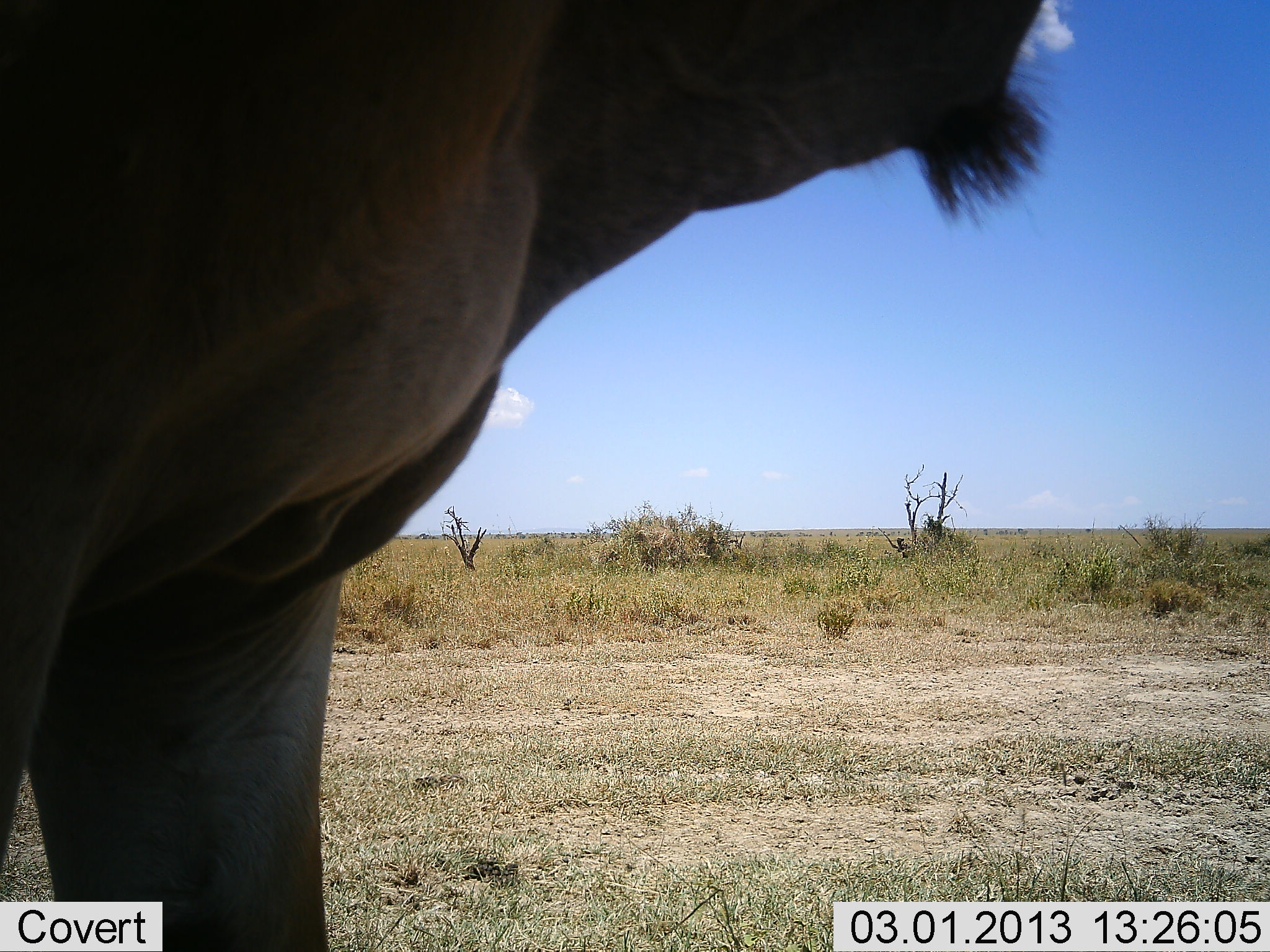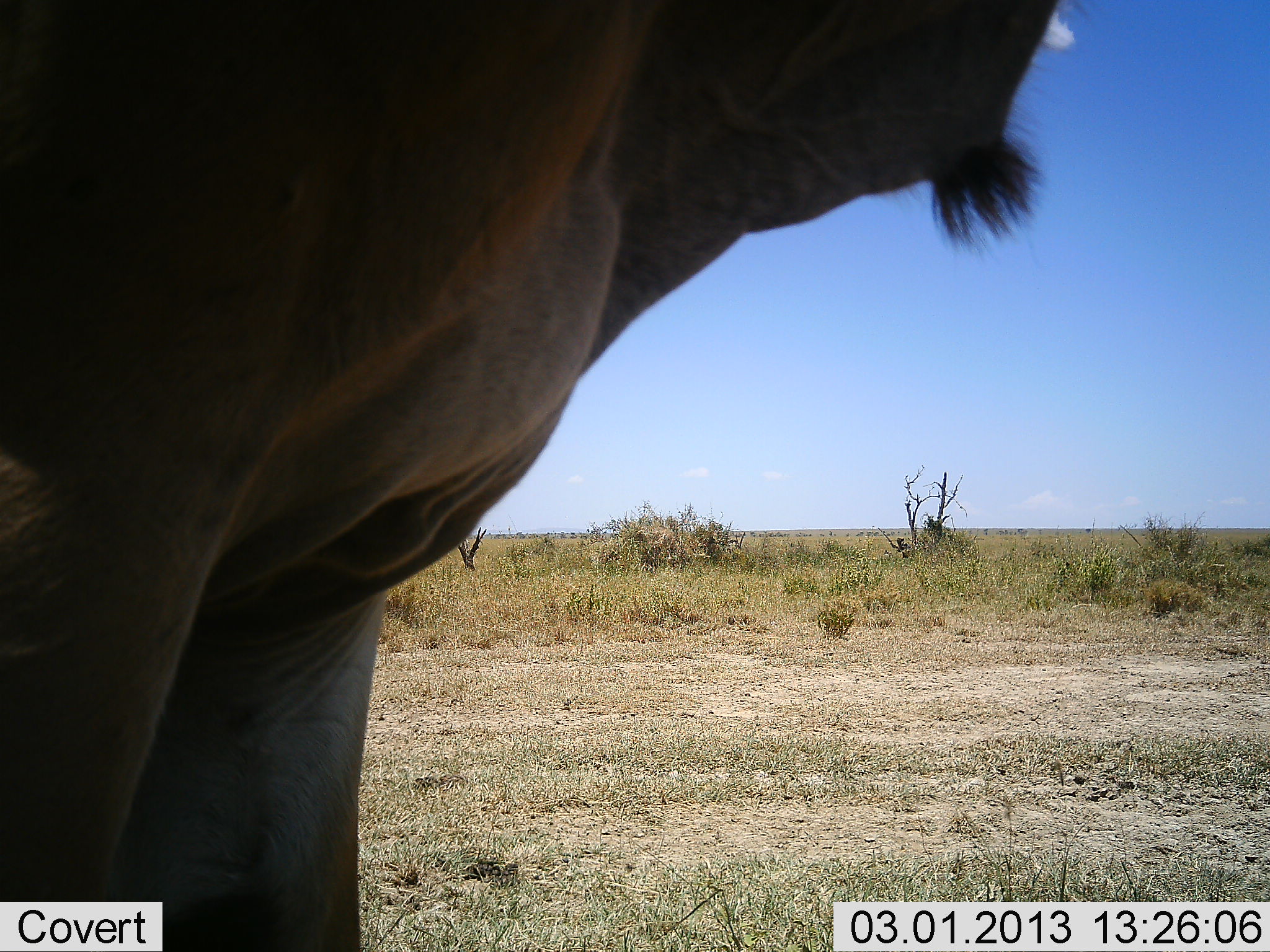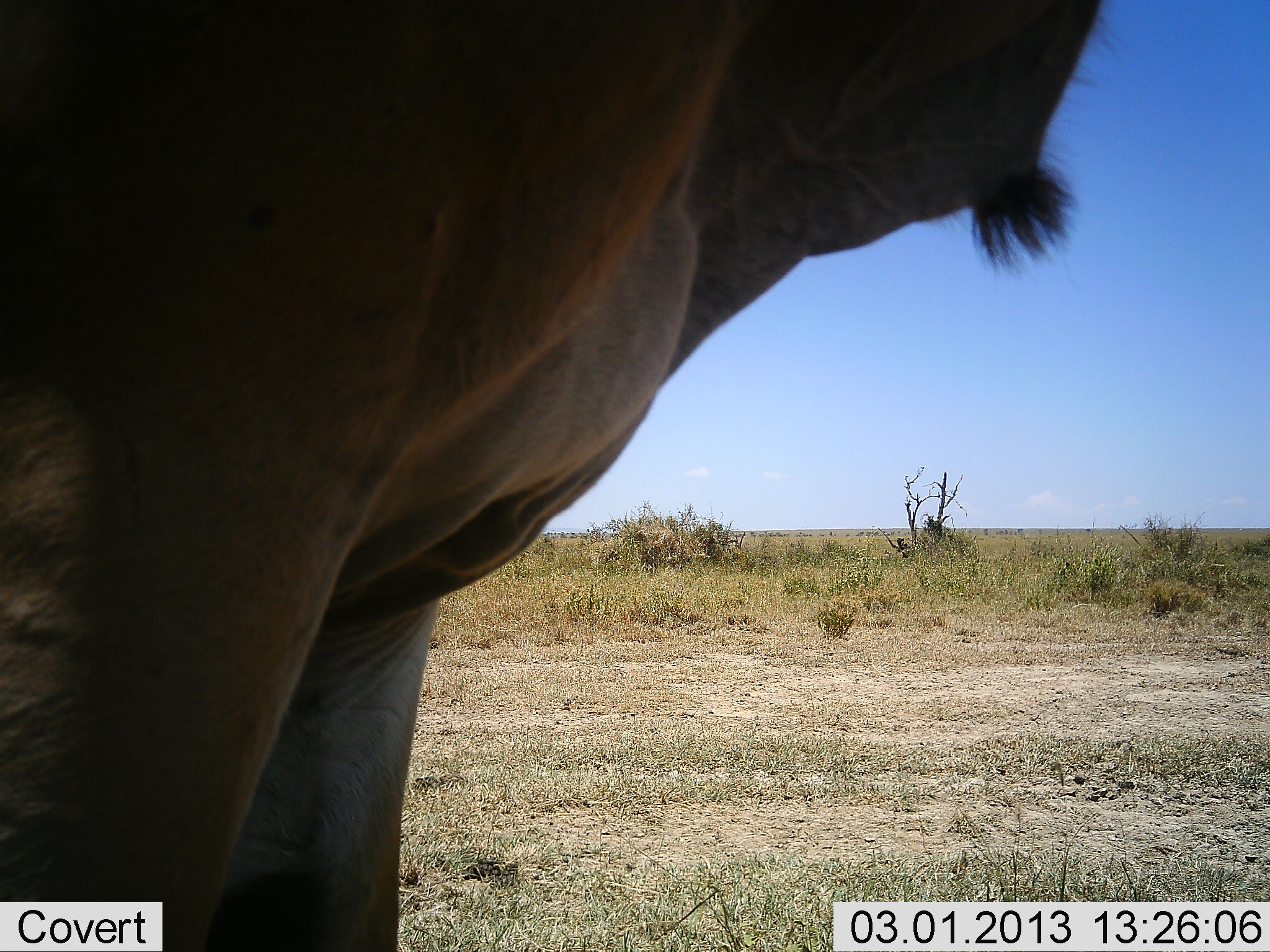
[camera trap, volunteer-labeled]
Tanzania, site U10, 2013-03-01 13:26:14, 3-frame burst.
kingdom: Animalia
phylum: Chordata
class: Mammalia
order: Artiodactyla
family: Bovidae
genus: Tragelaphus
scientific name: Tragelaphus oryx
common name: eland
Eland (Tragelaphus oryx), count 1. Behavior (volunteer vote fractions): standing 100%, resting 0%, moving 5%, interacting 0%. Young present (vote fraction): 0%. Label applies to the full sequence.